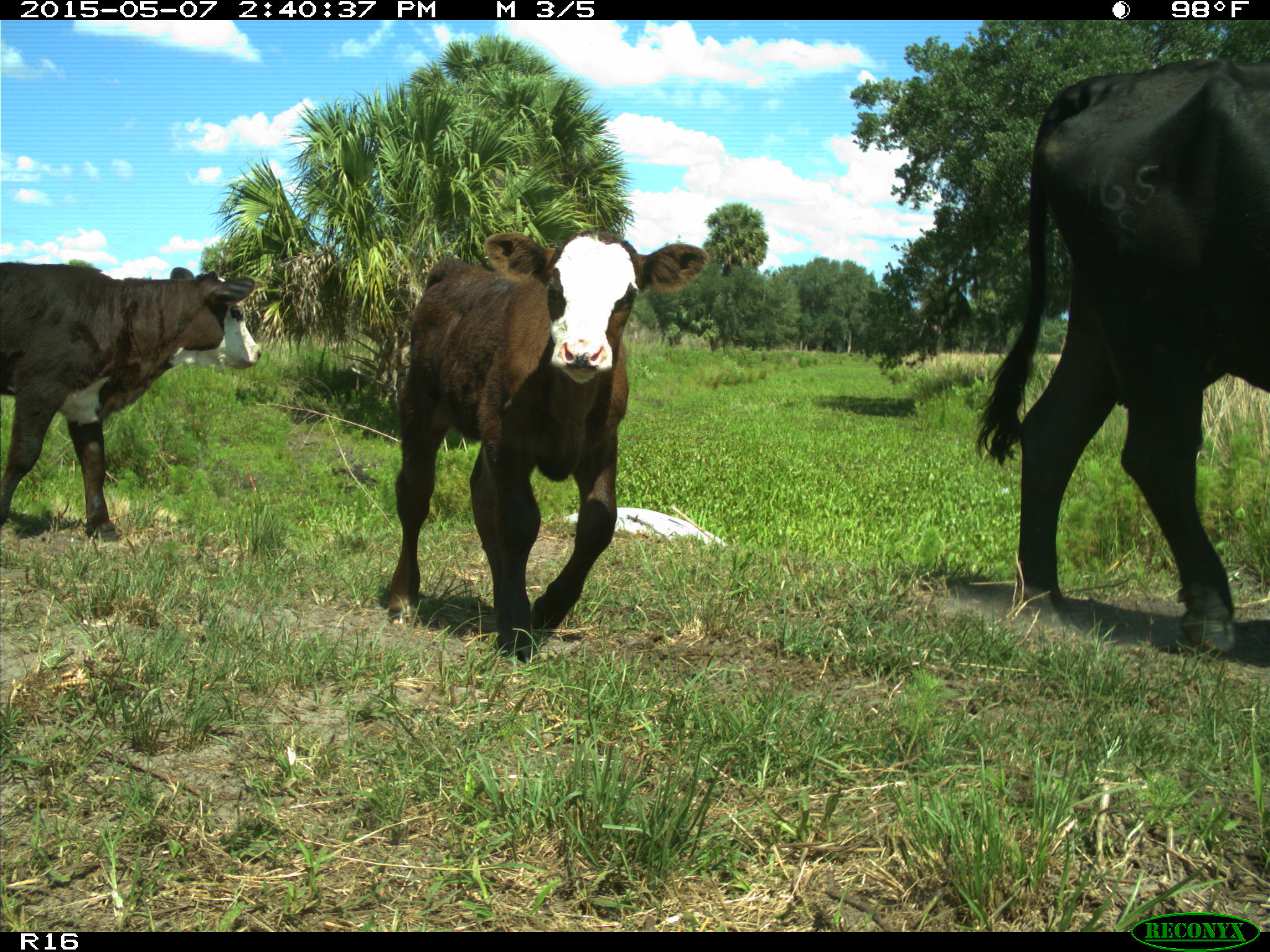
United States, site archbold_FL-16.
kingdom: Animalia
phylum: Chordata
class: Mammalia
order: Artiodactyla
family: Suidae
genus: Sus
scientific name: Sus scrofa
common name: wild boar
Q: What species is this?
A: Sus scrofa (wild boar).